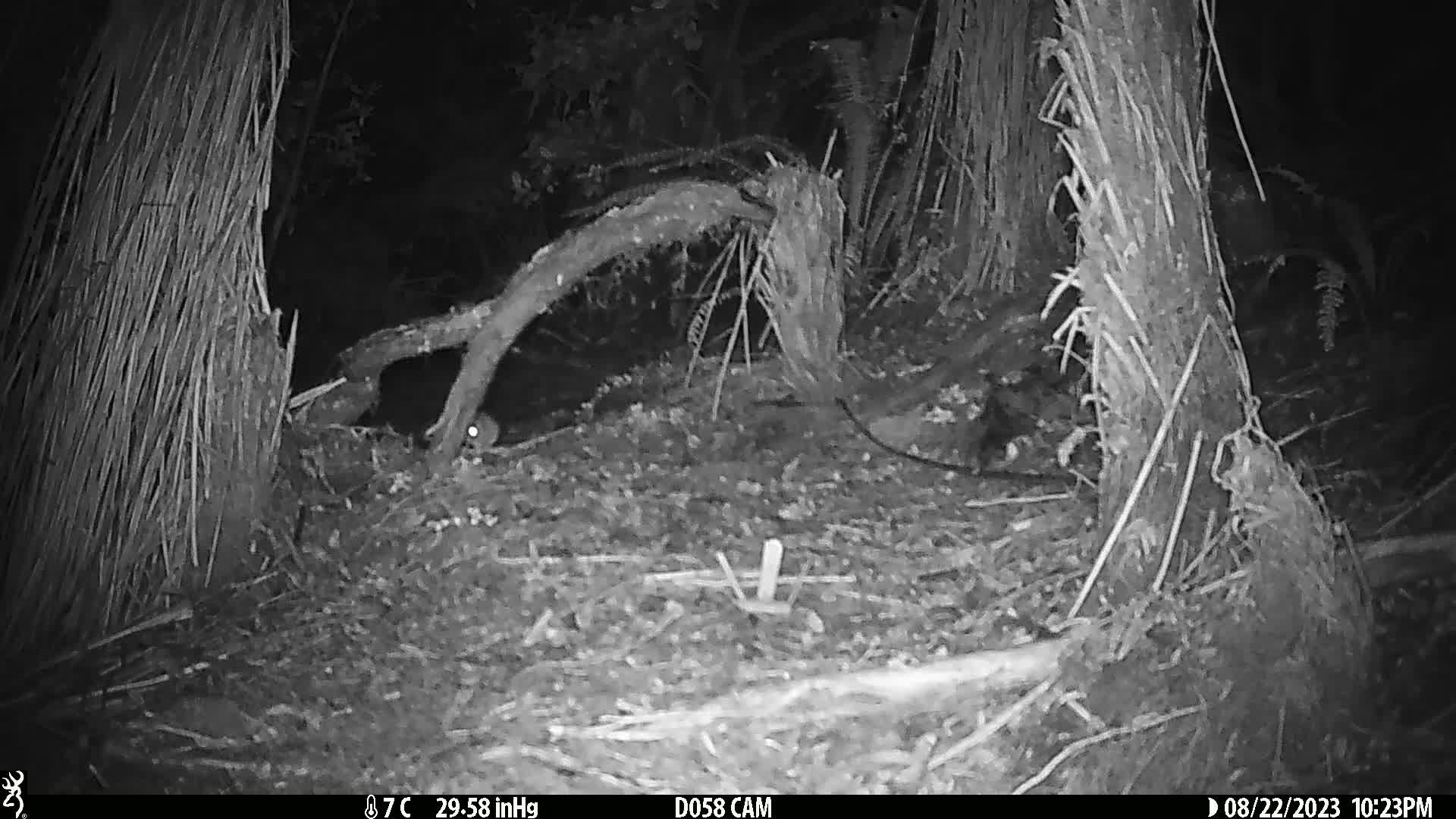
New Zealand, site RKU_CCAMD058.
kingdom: Animalia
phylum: Chordata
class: Mammalia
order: Rodentia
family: Muridae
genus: Rattus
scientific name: Rattus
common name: rat